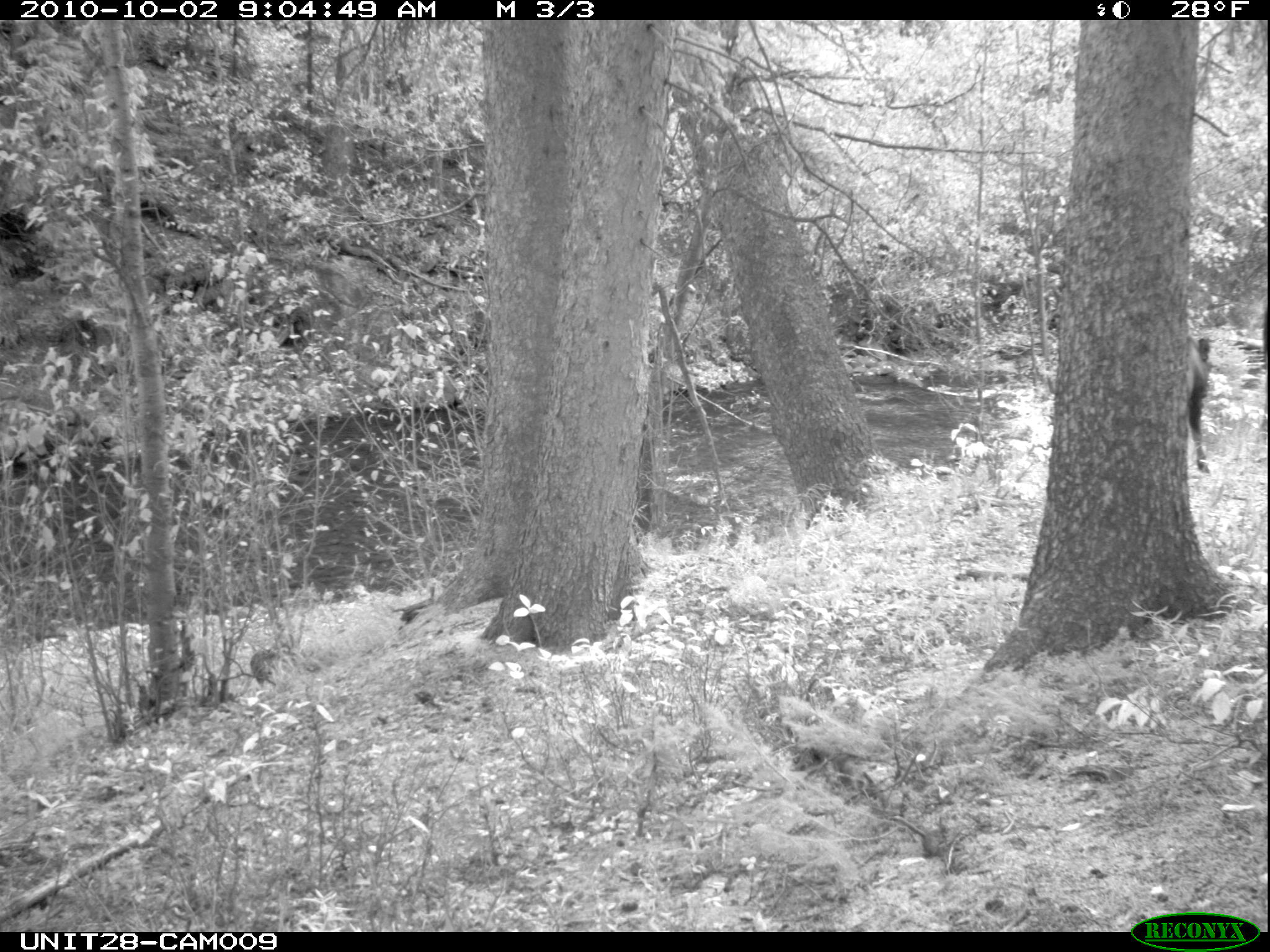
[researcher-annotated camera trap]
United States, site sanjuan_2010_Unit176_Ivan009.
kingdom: Animalia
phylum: Chordata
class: Mammalia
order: Artiodactyla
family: Cervidae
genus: Alces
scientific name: Alces alces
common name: moose